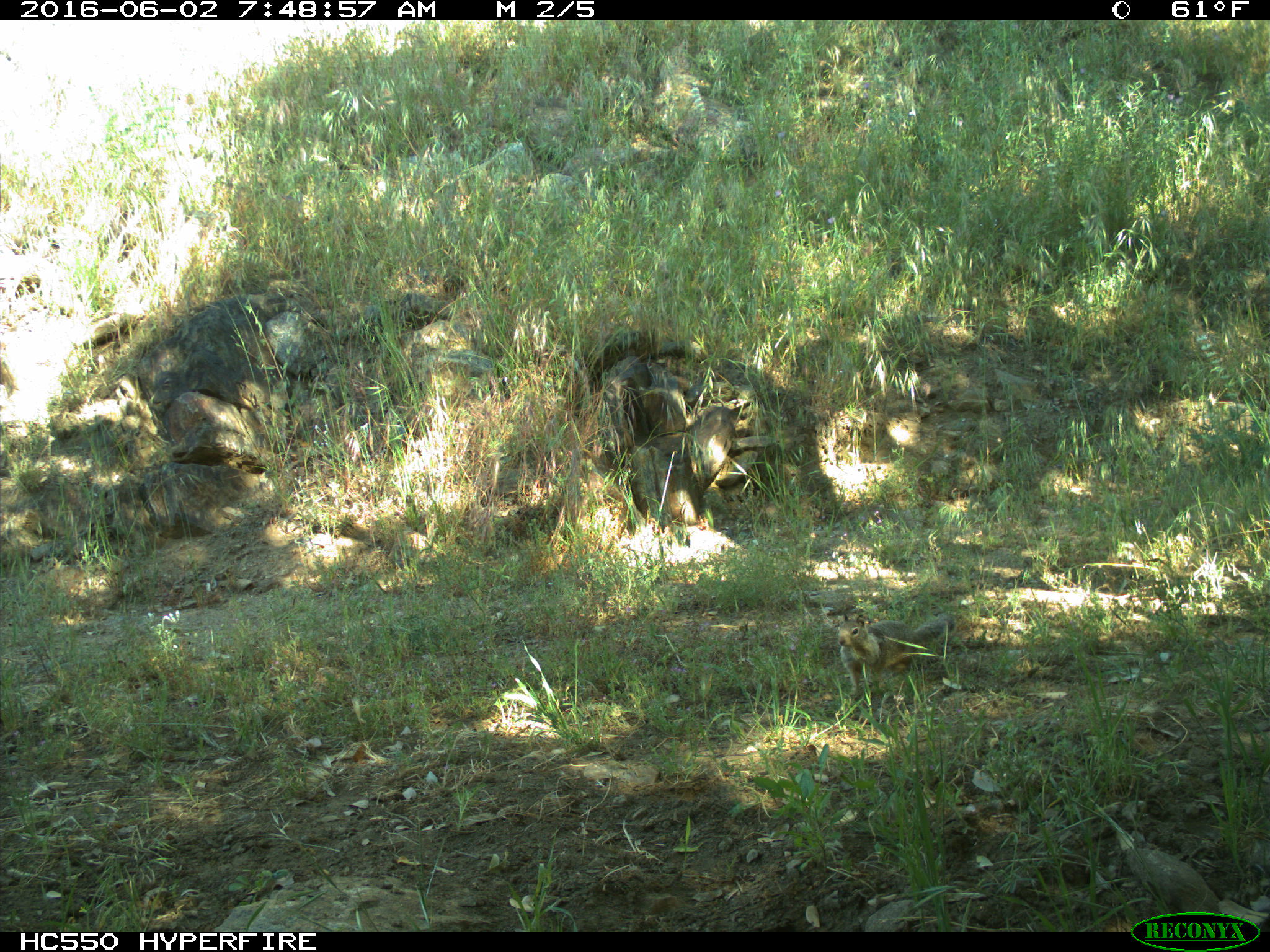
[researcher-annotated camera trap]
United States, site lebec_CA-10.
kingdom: Animalia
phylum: Chordata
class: Mammalia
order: Rodentia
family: Sciuridae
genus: Otospermophilus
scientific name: Otospermophilus beecheyi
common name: california ground squirrel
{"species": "Otospermophilus beecheyi (california ground squirrel)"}